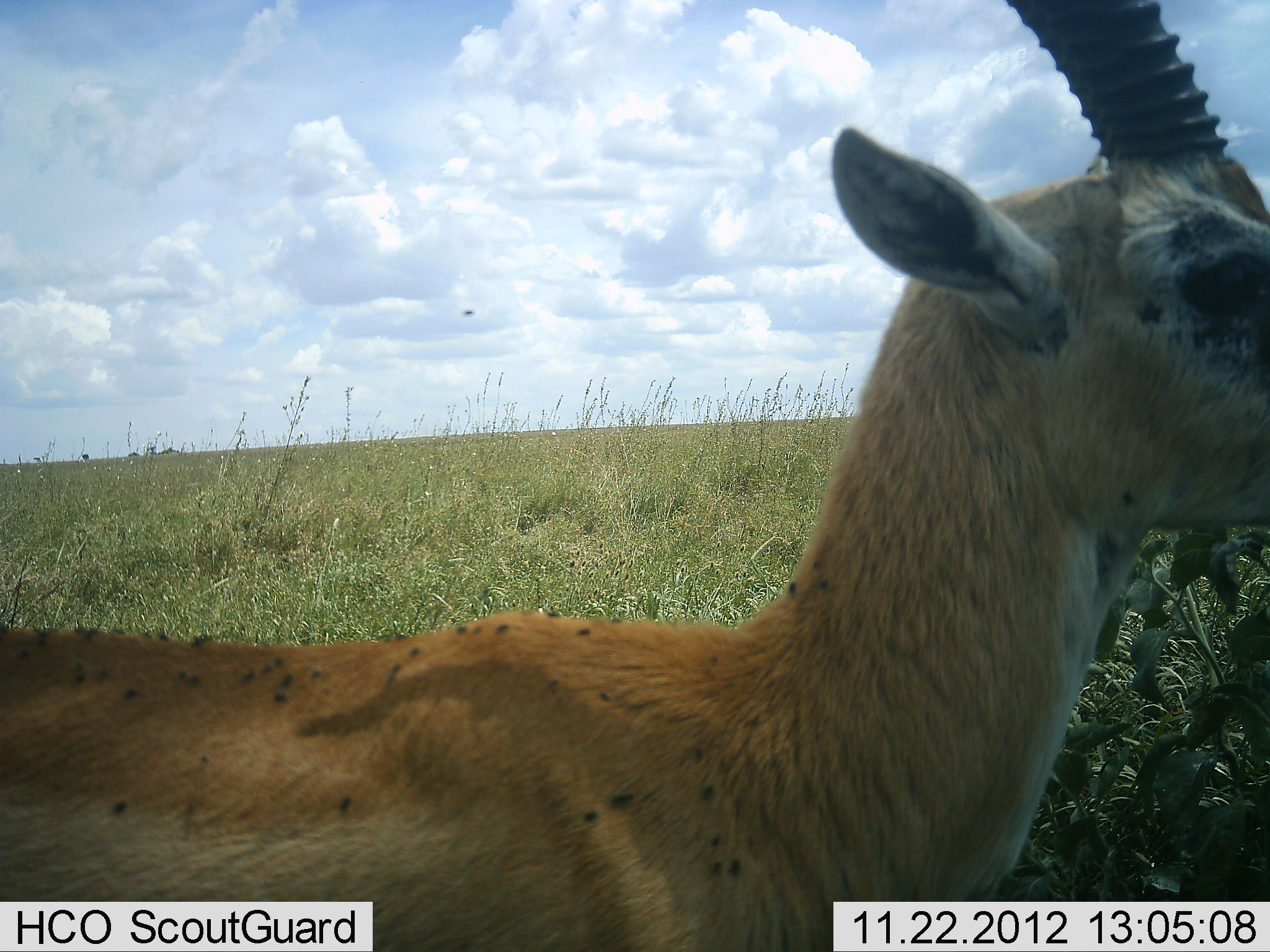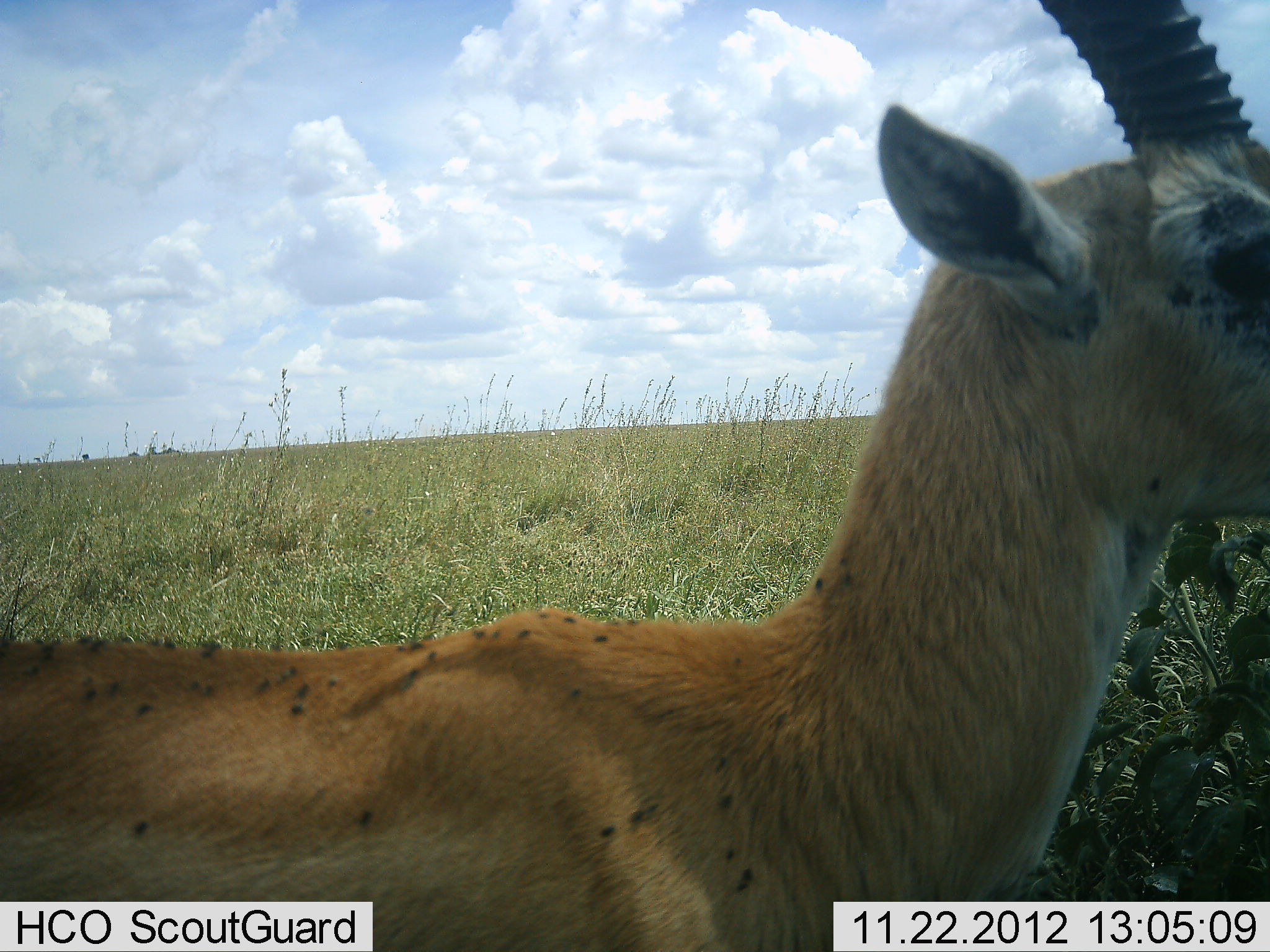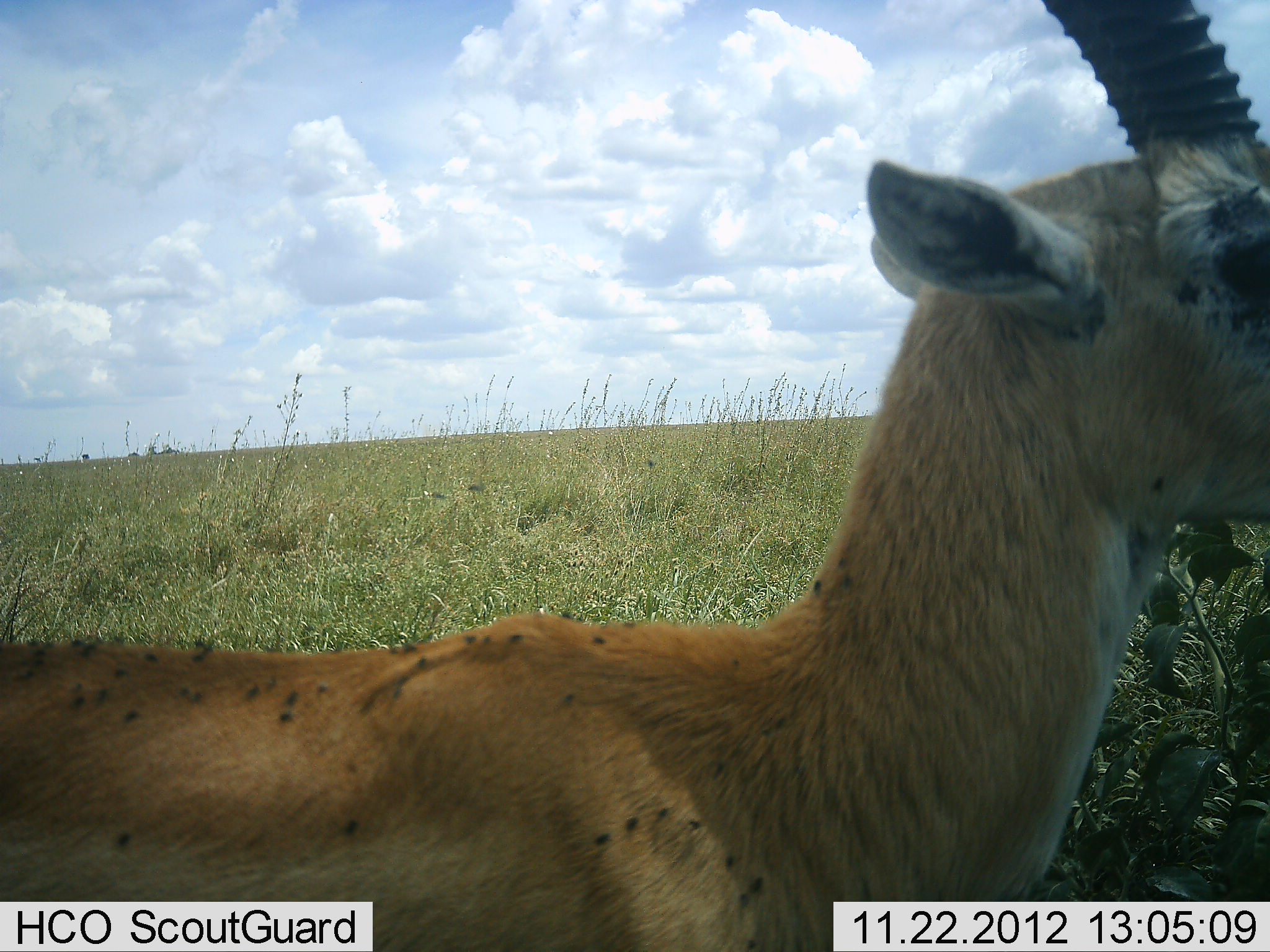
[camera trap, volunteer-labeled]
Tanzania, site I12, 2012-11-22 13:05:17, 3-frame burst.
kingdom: Animalia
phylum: Chordata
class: Mammalia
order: Artiodactyla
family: Bovidae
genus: Eudorcas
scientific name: Eudorcas thomsonii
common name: thomson's gazelle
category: gazellethomsons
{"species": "gazellethomsons (thomson's gazelle) (Eudorcas thomsonii)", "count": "1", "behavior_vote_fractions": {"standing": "91%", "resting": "0%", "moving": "9%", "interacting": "0%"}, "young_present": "0%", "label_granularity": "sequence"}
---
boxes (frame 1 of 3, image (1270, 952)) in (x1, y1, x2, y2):
animal: (0, 0, 1268, 951)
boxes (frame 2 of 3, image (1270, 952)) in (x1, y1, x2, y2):
animal: (0, 0, 1269, 952)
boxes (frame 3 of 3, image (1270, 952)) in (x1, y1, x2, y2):
animal: (1, 0, 1270, 951)